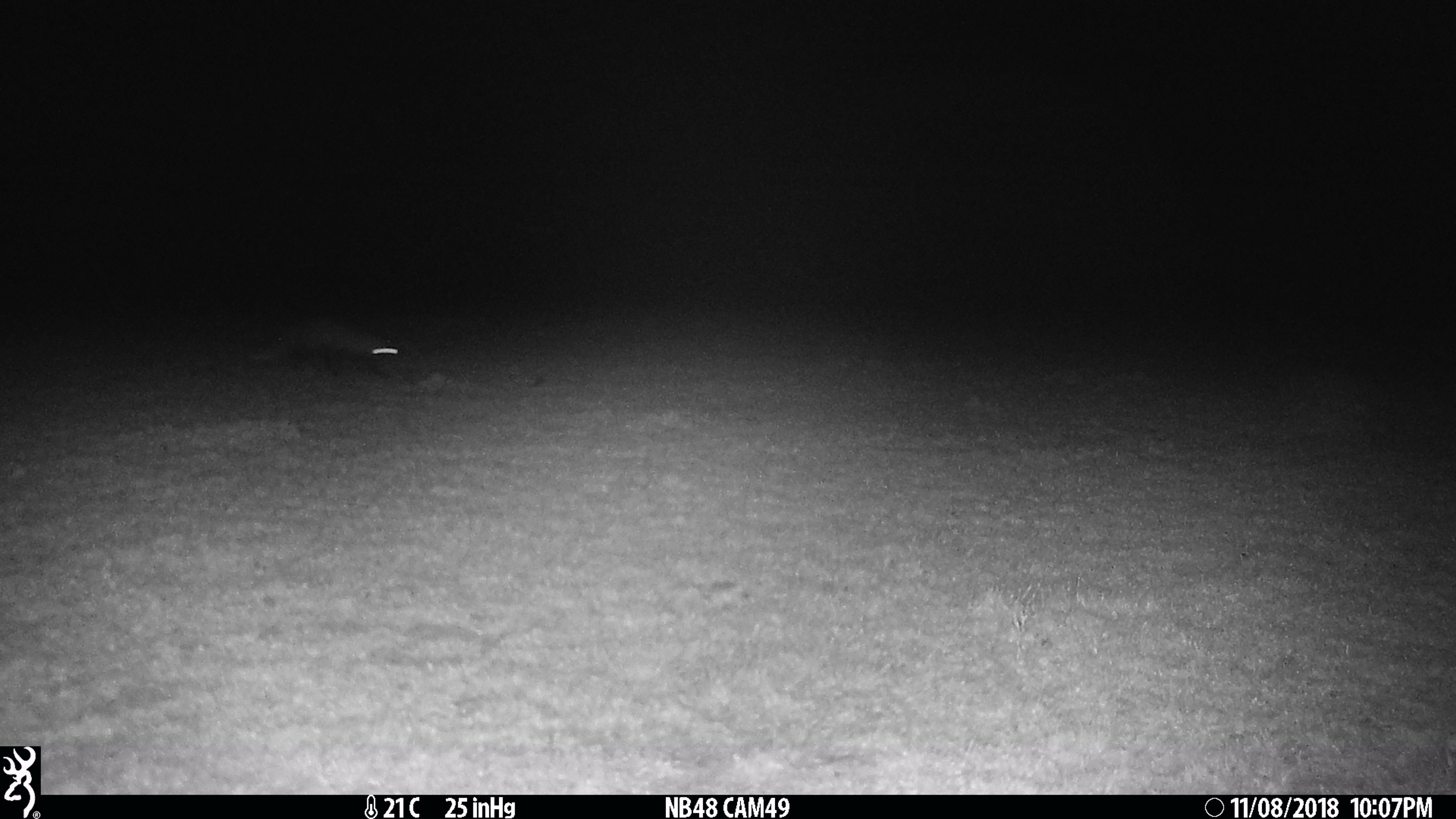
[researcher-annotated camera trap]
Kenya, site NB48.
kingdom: Animalia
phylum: Chordata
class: Mammalia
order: Carnivora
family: Herpestidae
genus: Ichneumia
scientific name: Ichneumia albicauda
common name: white-tailed mongoose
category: mongoose white tailed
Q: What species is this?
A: Mongoose white tailed (white-tailed mongoose) (Ichneumia albicauda).